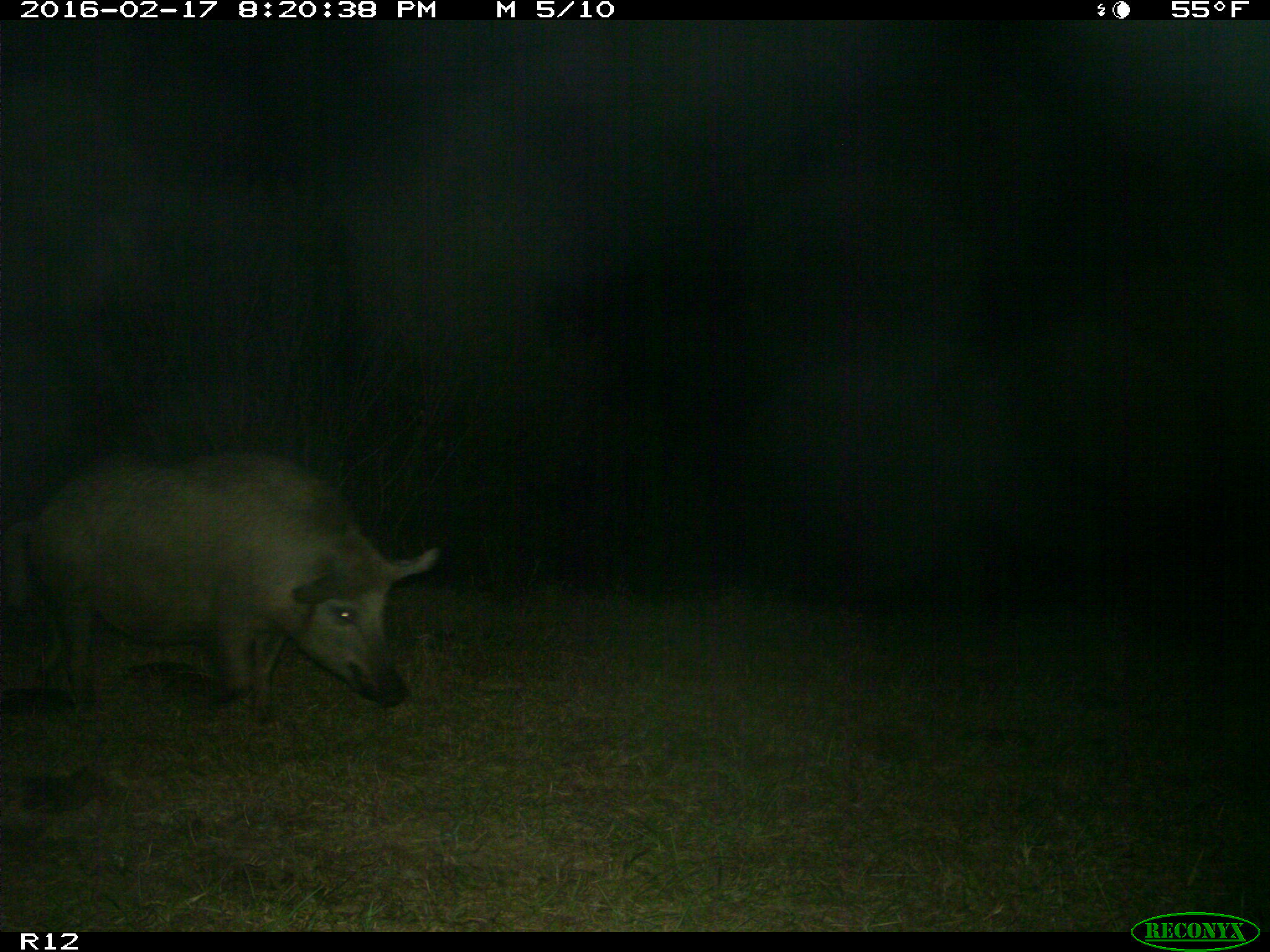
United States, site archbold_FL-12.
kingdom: Animalia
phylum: Chordata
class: Mammalia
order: Artiodactyla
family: Suidae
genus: Sus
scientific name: Sus scrofa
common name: wild boar